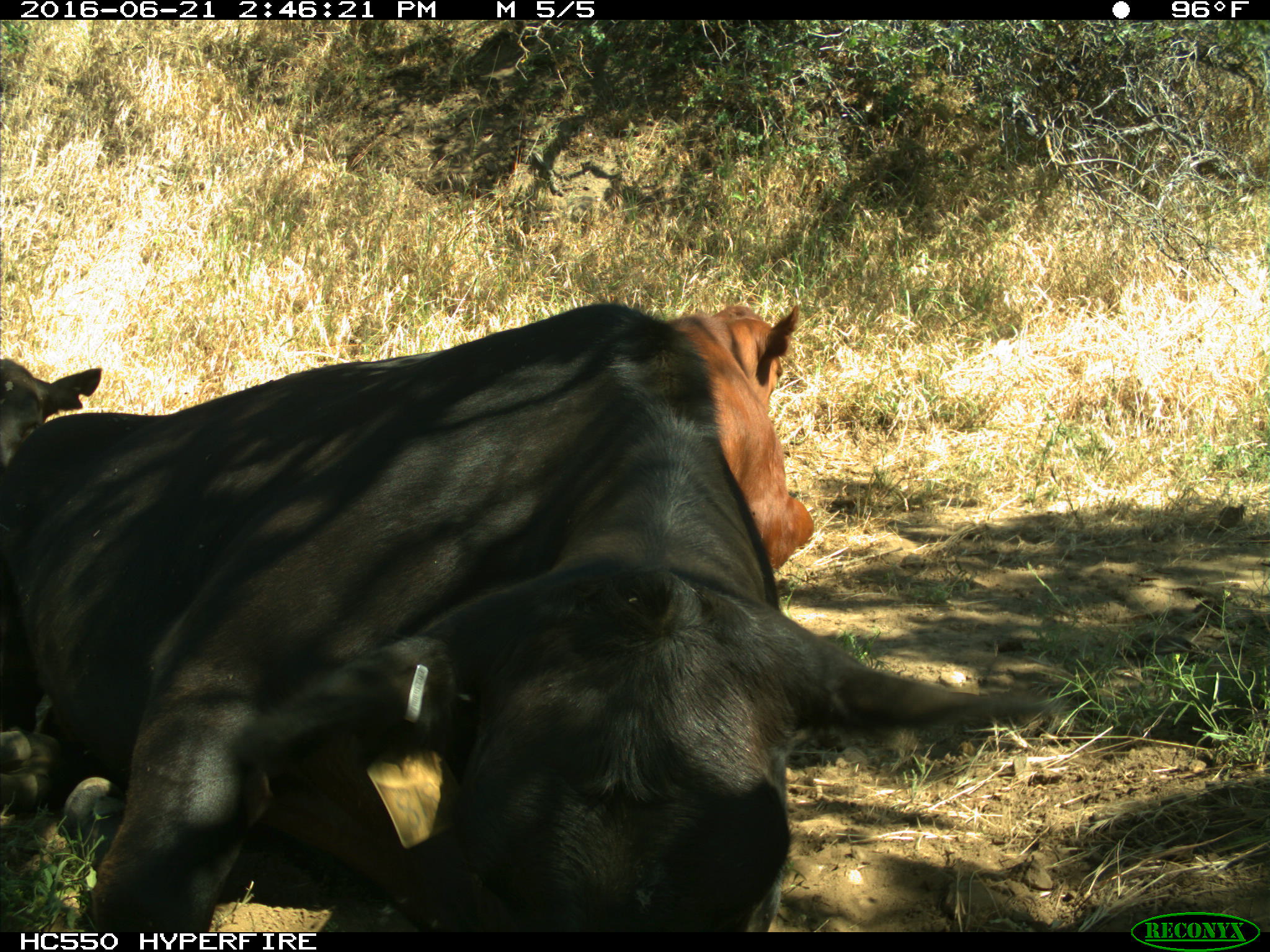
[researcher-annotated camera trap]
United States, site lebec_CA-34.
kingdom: Animalia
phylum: Chordata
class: Mammalia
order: Artiodactyla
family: Bovidae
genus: Bos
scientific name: Bos taurus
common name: domestic cow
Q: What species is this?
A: Bos taurus (domestic cow).